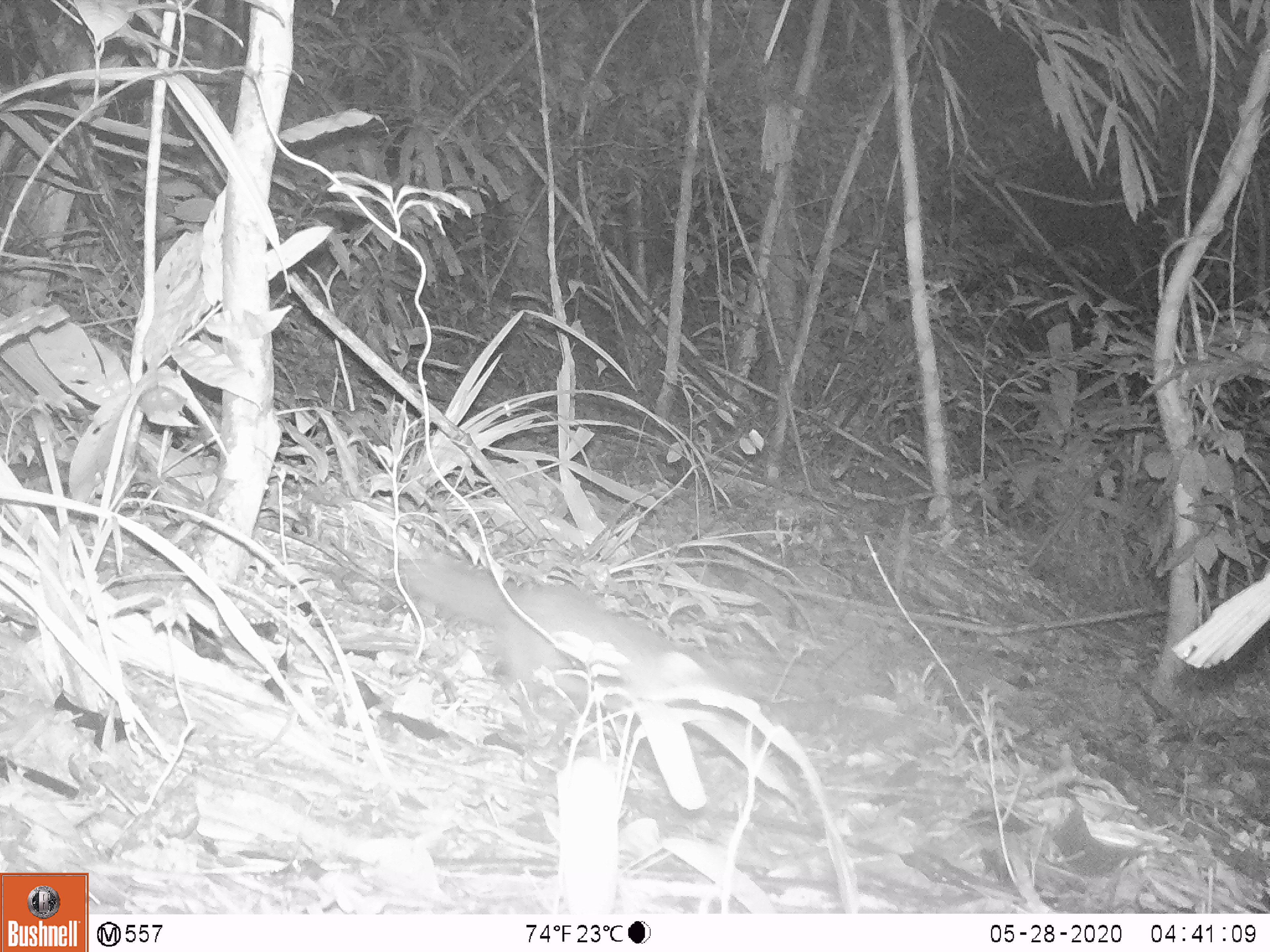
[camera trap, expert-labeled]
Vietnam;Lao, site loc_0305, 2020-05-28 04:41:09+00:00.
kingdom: Animalia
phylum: Chordata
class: Mammalia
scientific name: Mammalia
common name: mammal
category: unidentified small mammal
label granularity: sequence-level